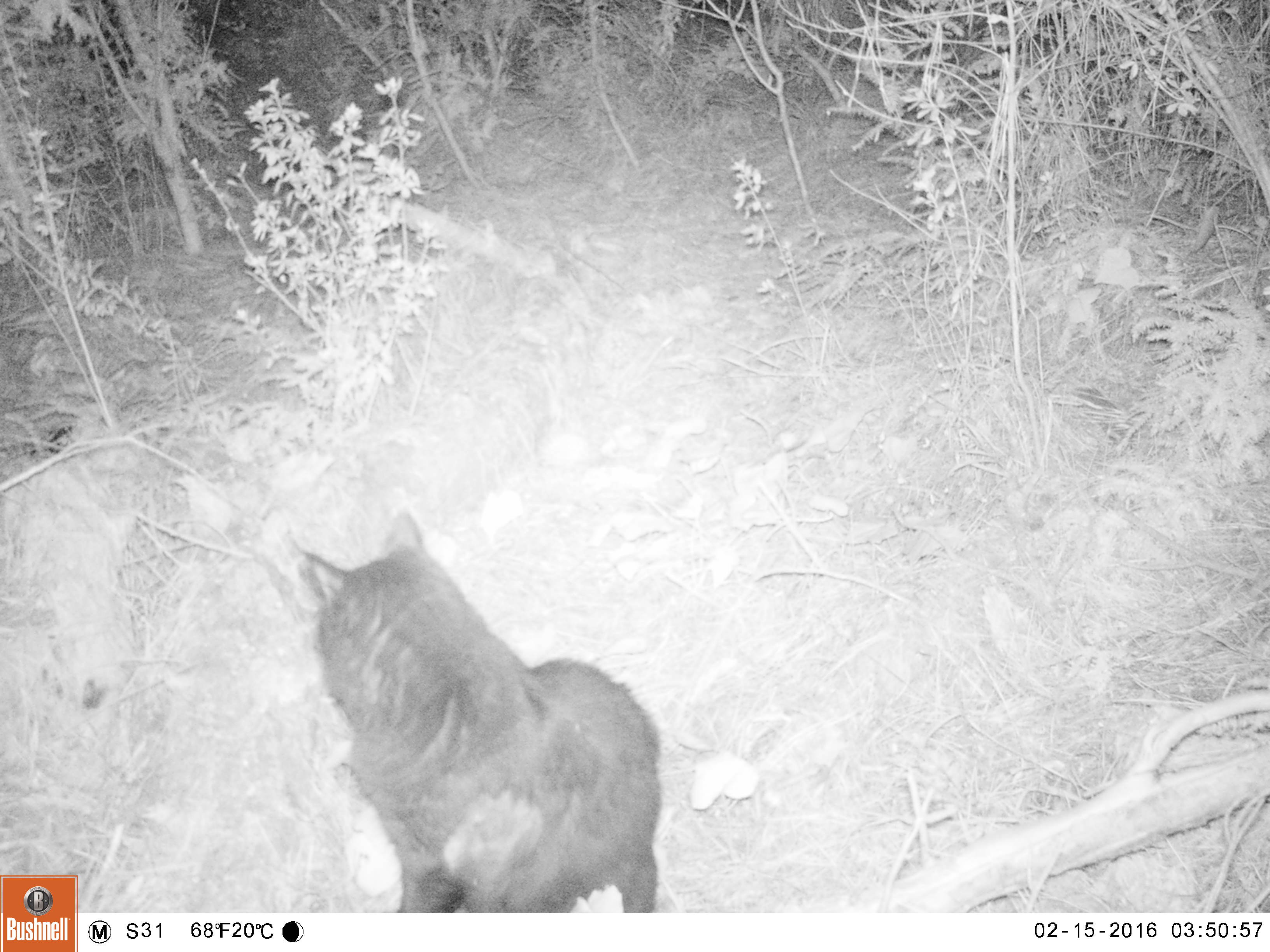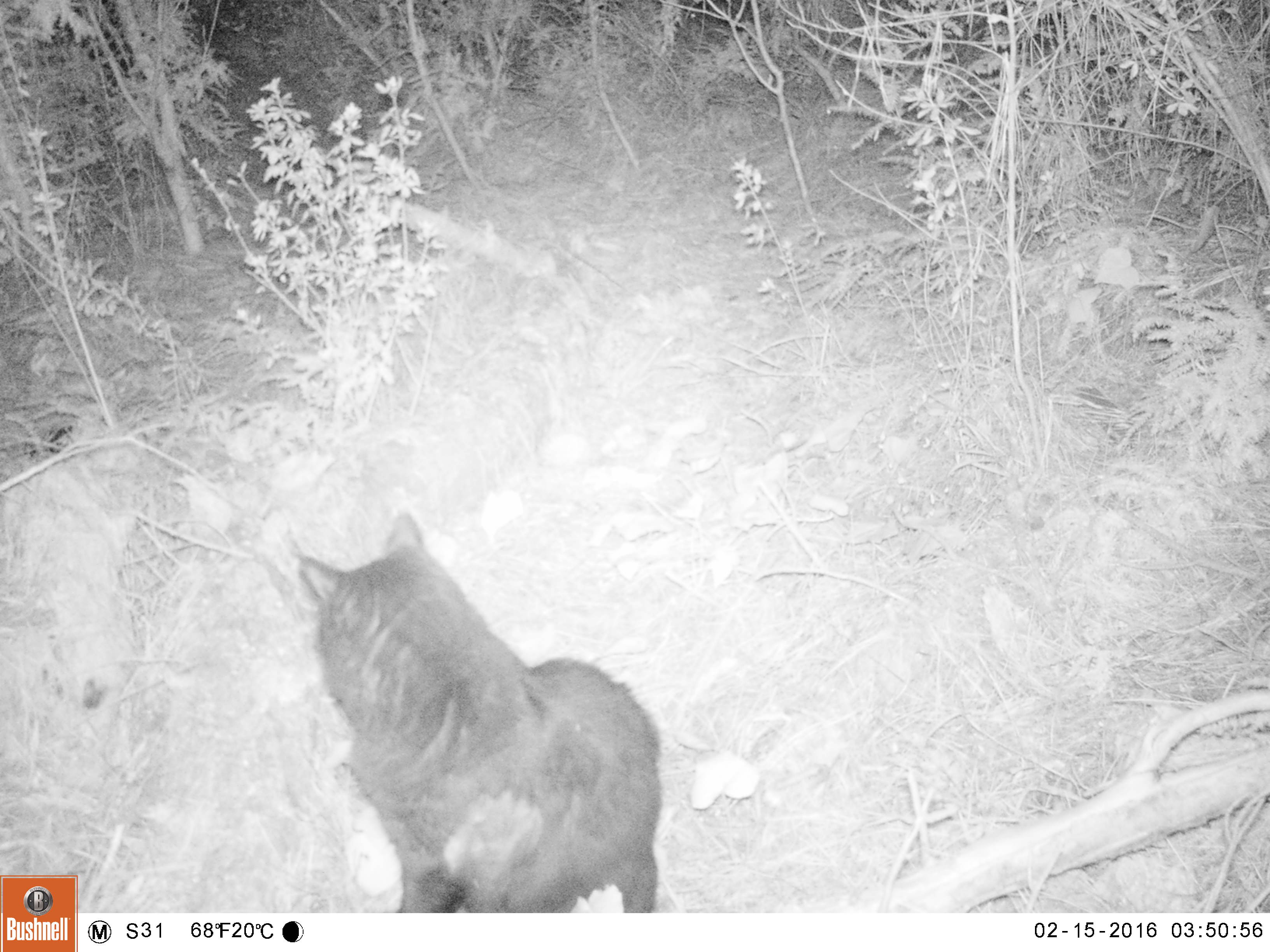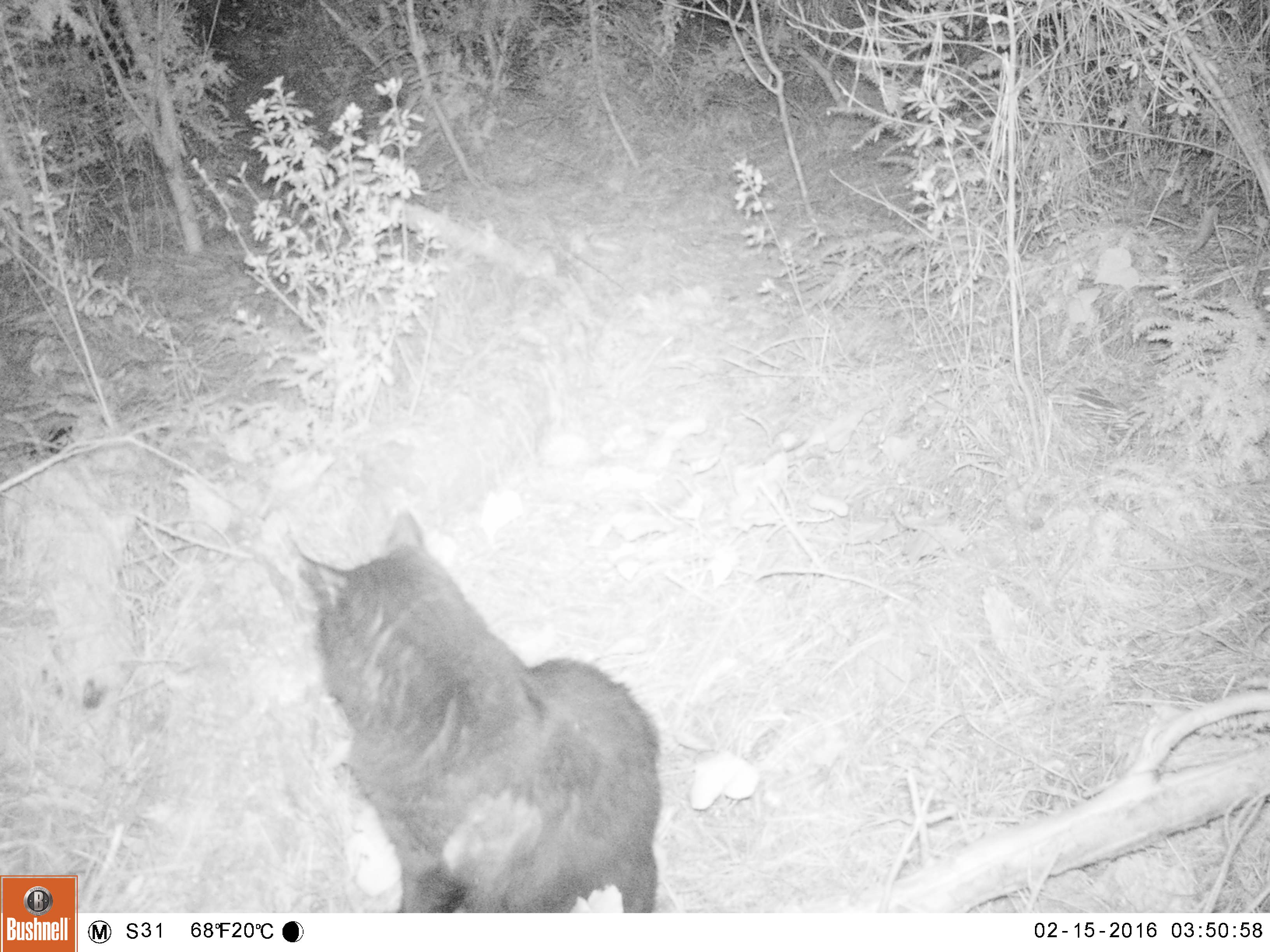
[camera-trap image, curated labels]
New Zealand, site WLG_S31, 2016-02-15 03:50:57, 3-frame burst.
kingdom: Animalia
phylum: Chordata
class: Mammalia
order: Carnivora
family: Felidae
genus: Felis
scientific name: Felis catus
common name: domestic cat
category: cat